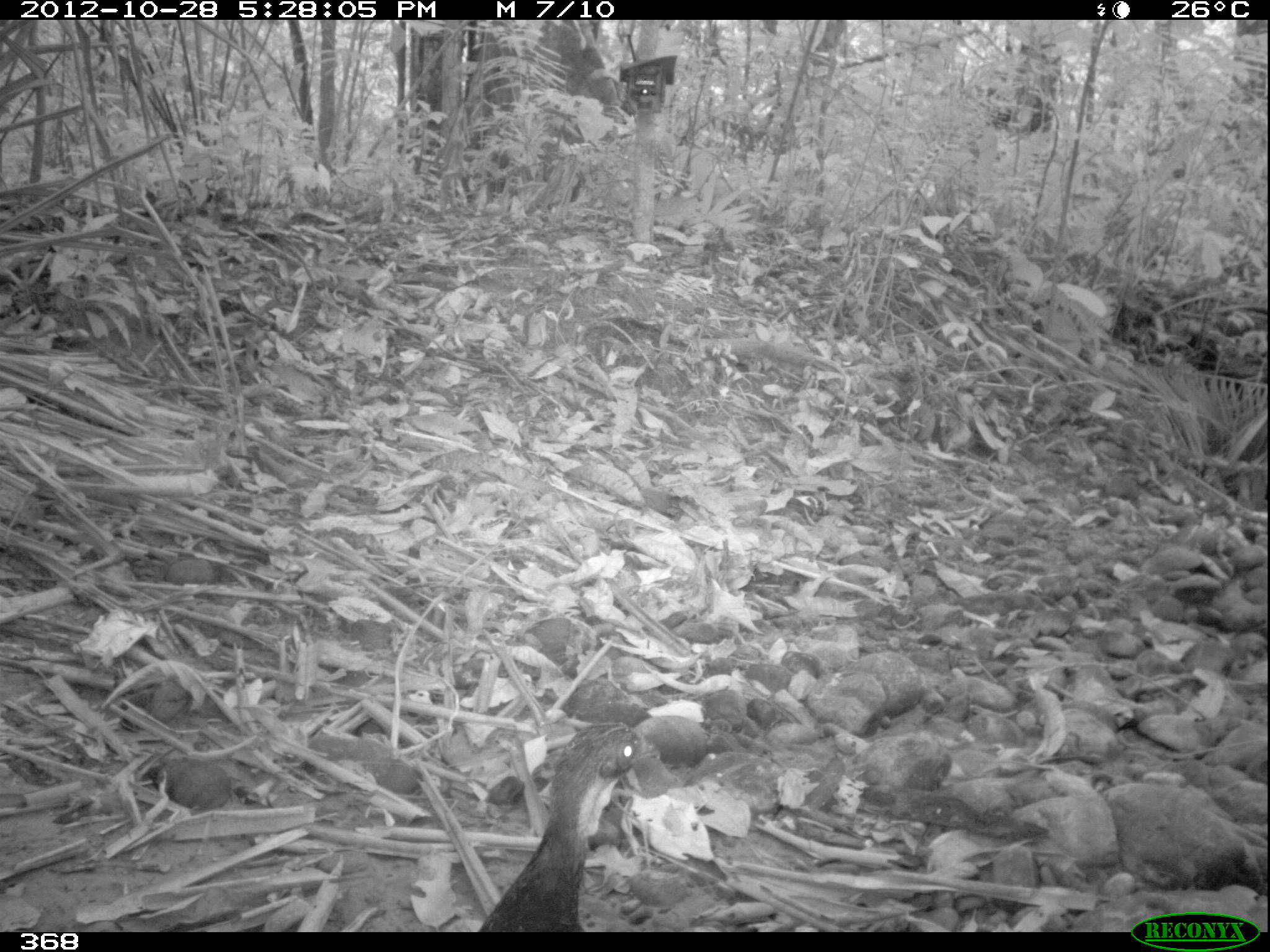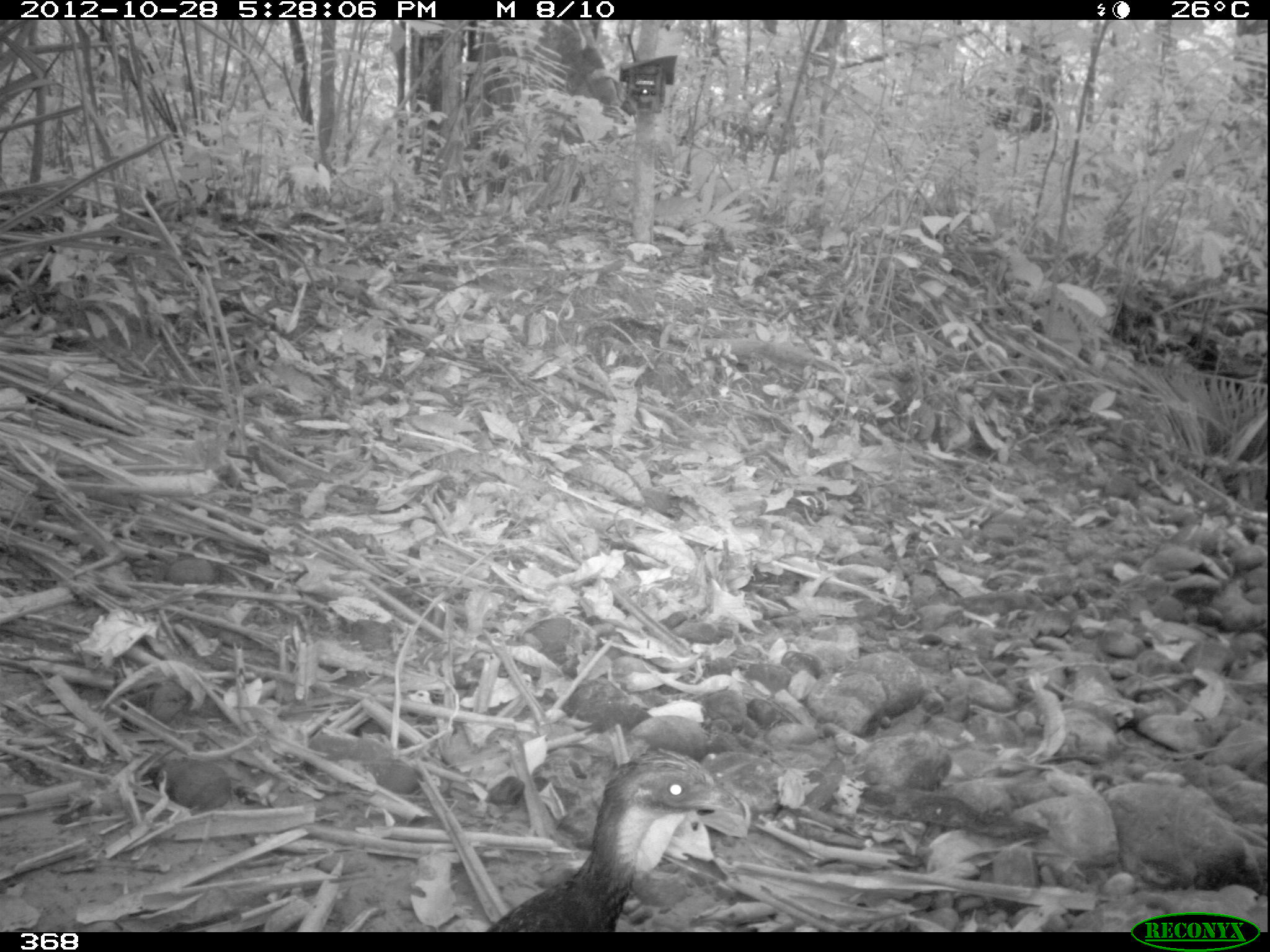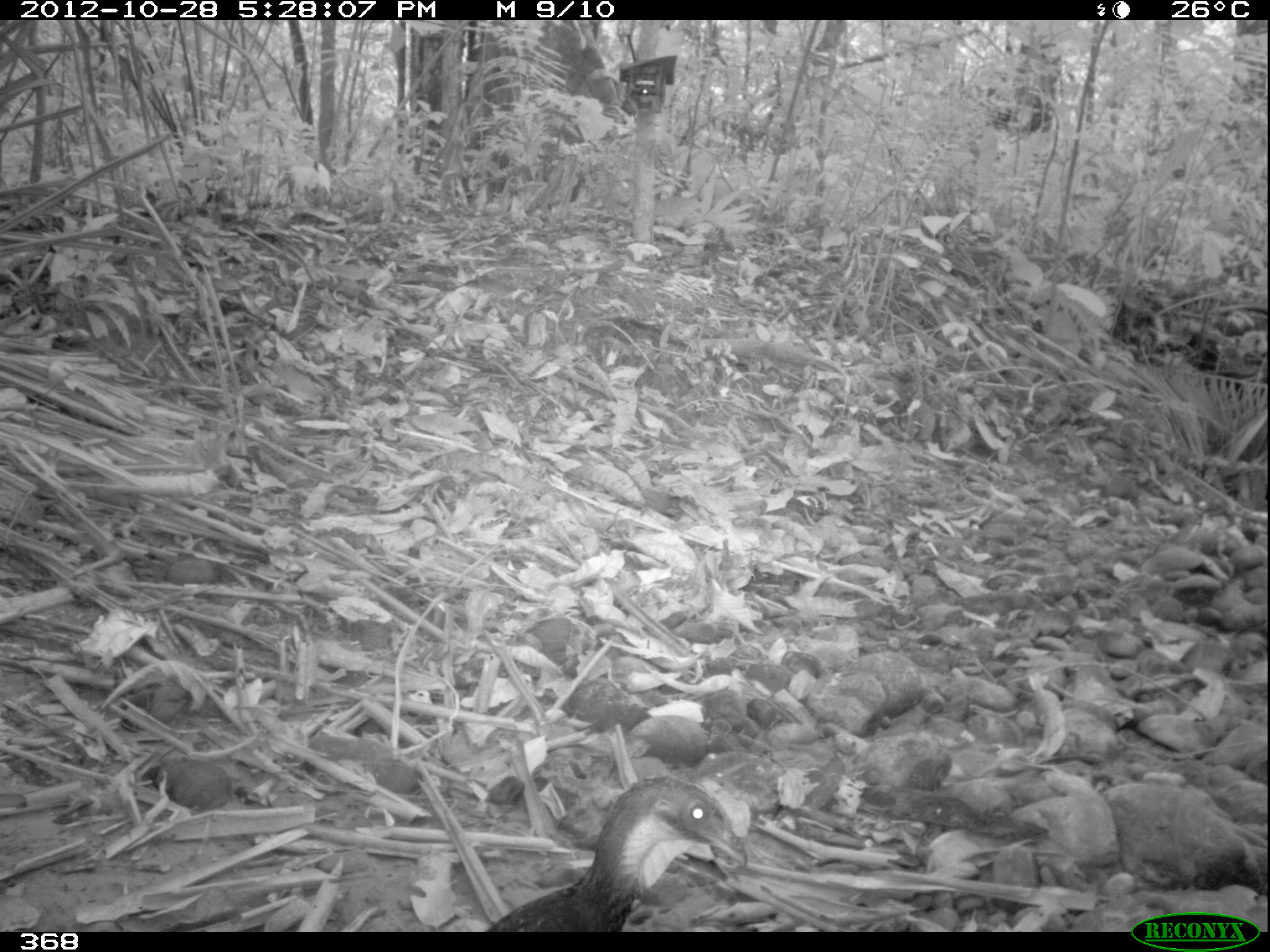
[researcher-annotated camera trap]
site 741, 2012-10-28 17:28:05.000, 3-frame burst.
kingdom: Animalia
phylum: Chordata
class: Aves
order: Galliformes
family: Cracidae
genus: Penelope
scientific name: Penelope jacquacu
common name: spix's guan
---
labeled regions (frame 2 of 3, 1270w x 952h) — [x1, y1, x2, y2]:
penelope jacquacu: [483, 747, 745, 931]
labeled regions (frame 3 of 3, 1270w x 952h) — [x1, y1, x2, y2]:
penelope jacquacu: [483, 772, 747, 932]